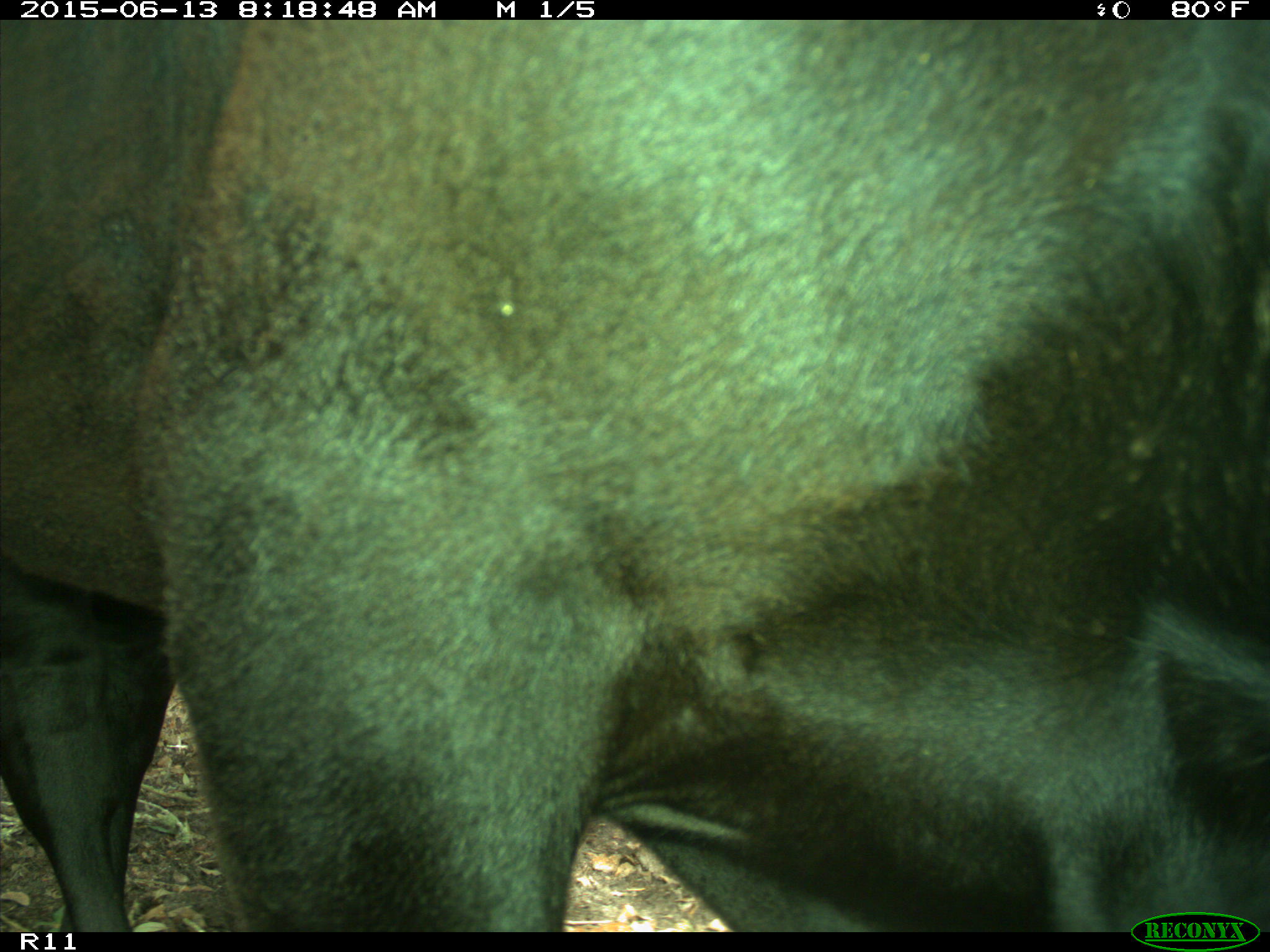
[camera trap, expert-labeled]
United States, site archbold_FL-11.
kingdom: Animalia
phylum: Chordata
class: Mammalia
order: Artiodactyla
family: Bovidae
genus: Bos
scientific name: Bos taurus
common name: domestic cow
Bos taurus (domestic cow).